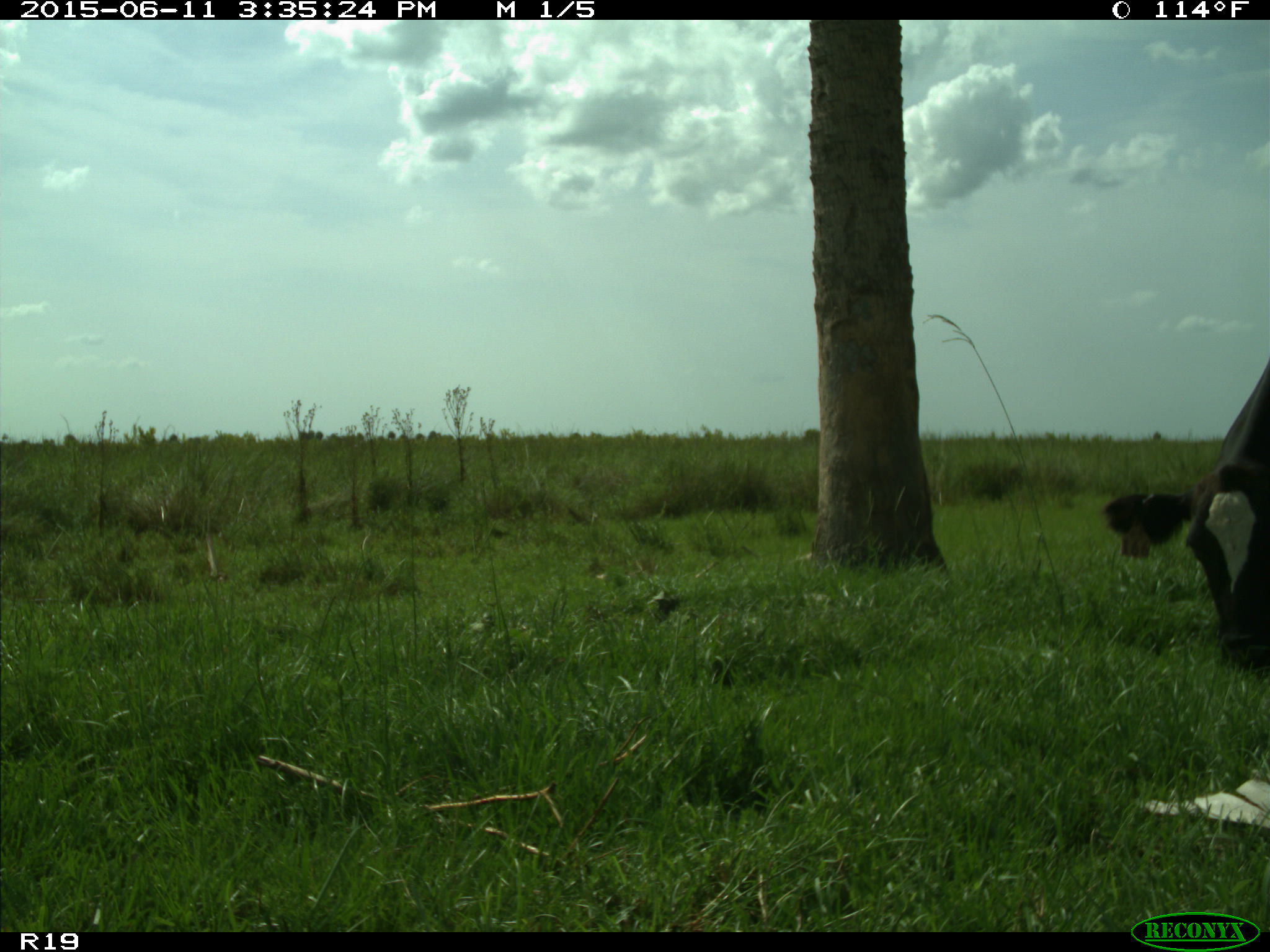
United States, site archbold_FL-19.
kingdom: Animalia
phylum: Chordata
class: Mammalia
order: Artiodactyla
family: Bovidae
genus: Bos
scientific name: Bos taurus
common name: domestic cow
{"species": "Bos taurus (domestic cow)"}